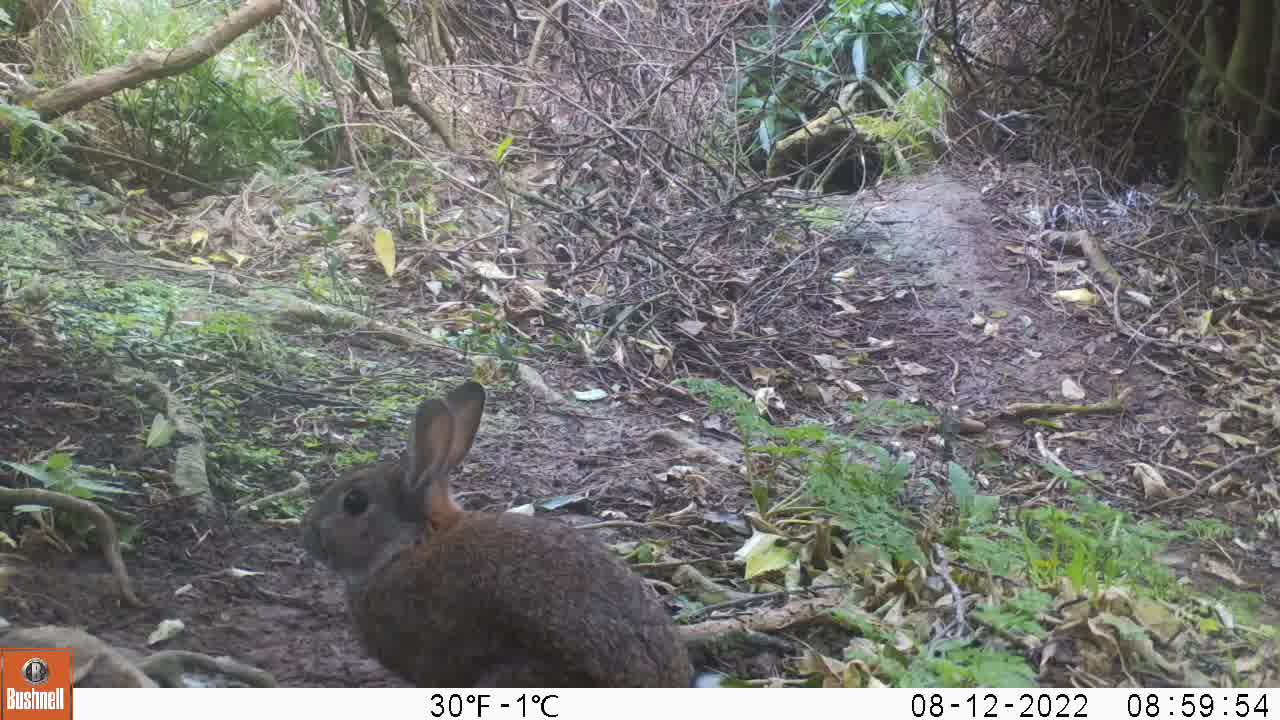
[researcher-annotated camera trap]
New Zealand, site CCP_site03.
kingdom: Animalia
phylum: Chordata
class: Mammalia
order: Lagomorpha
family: Leporidae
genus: Oryctolagus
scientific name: Oryctolagus cuniculus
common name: european rabbit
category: rabbit